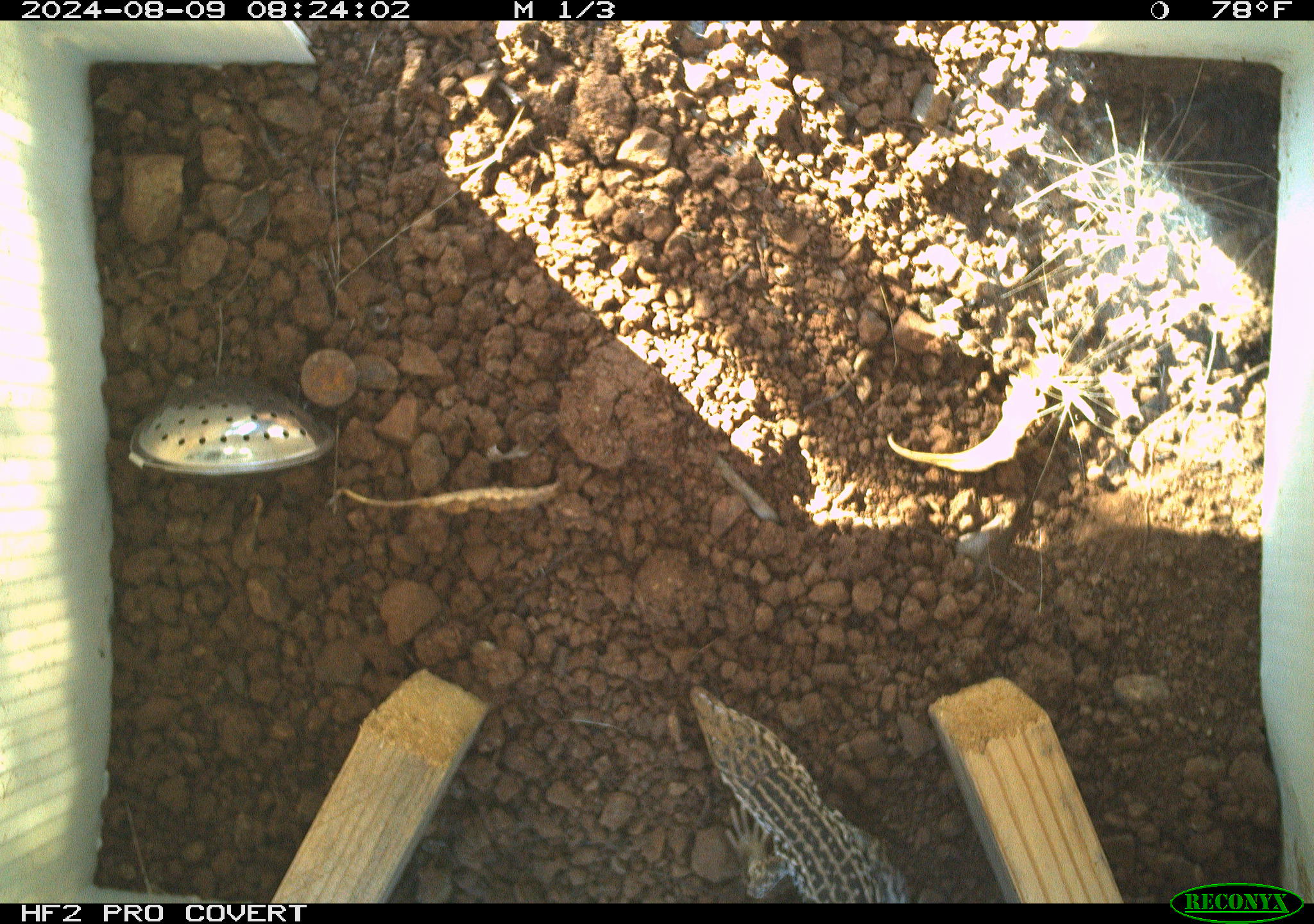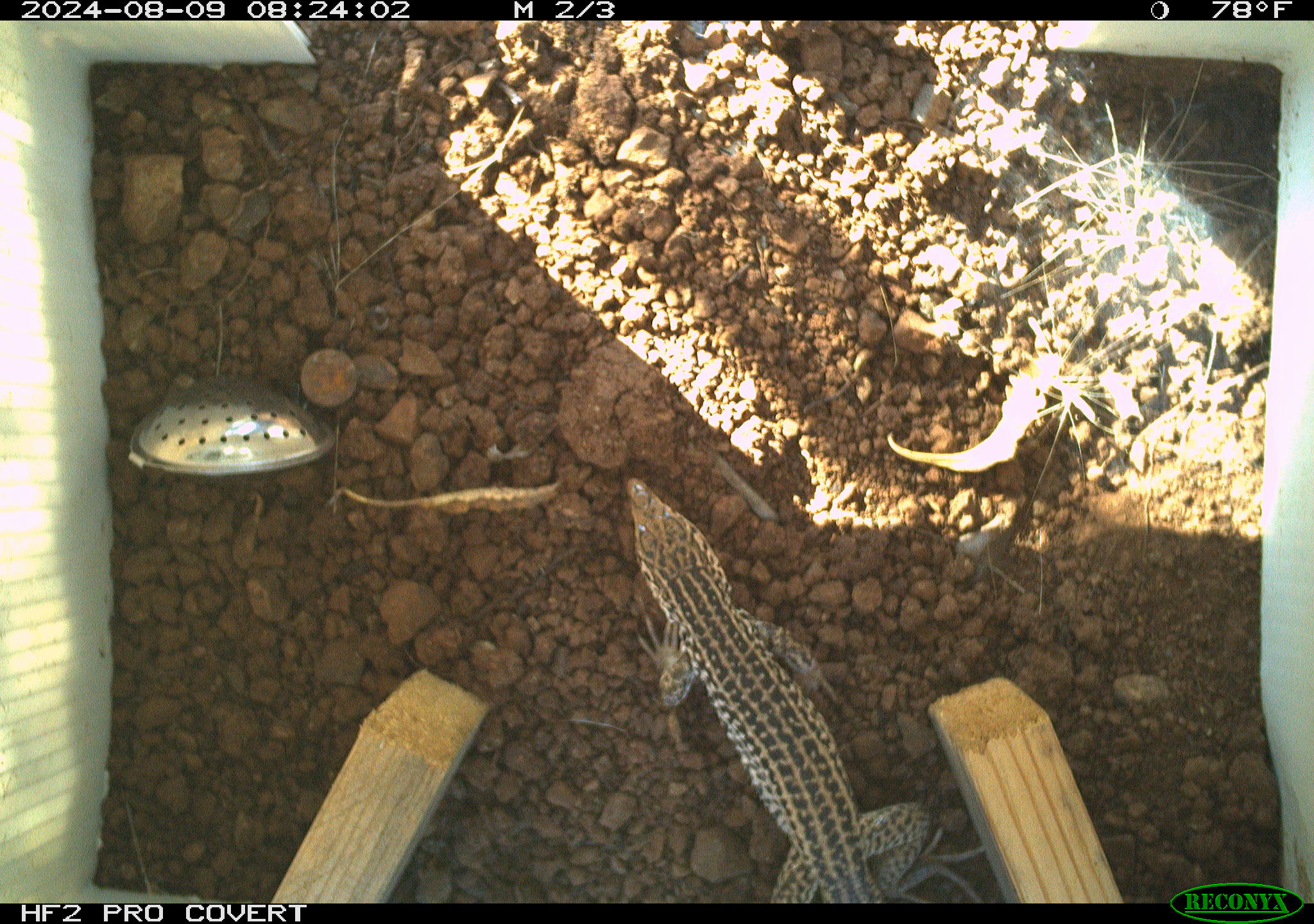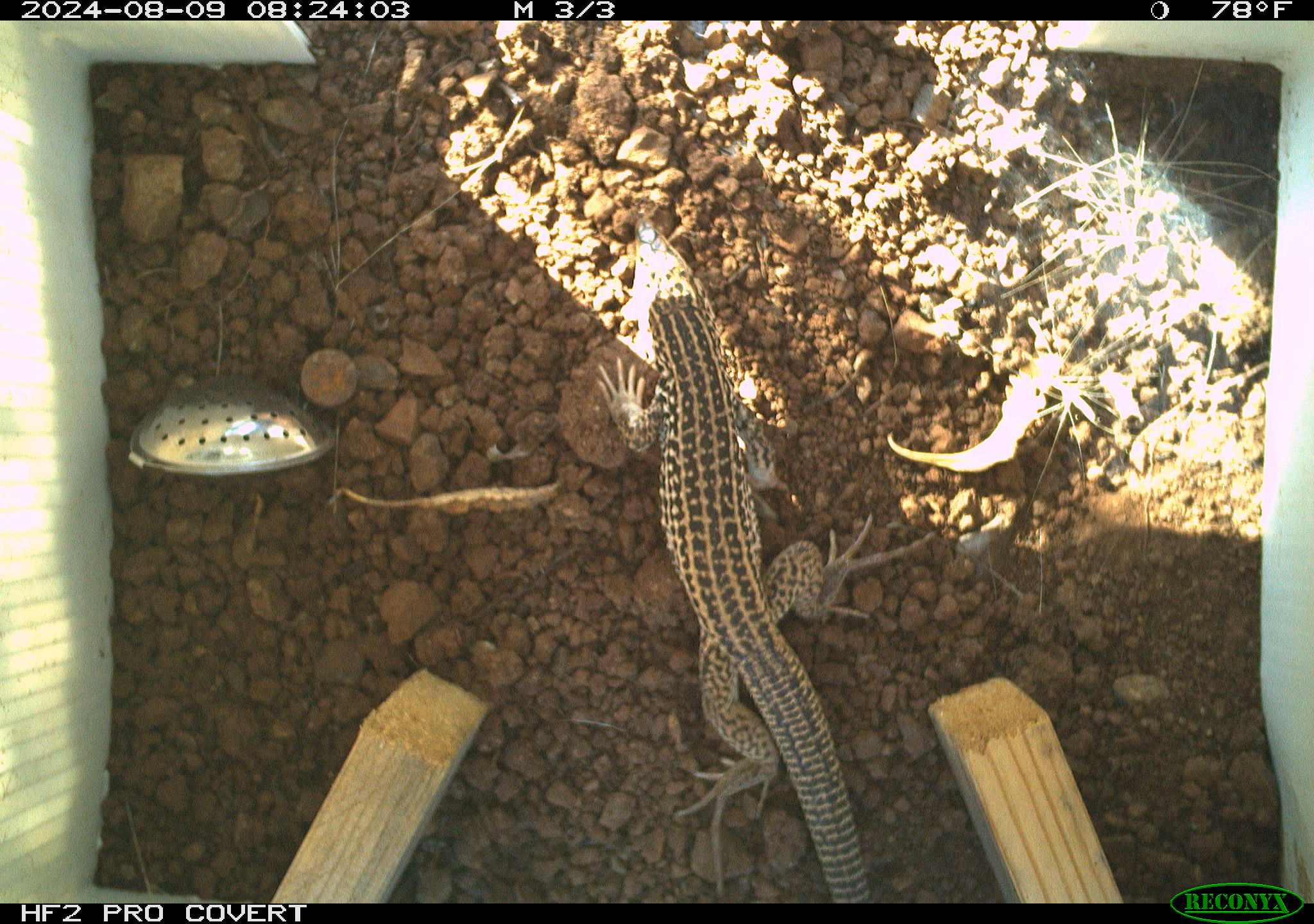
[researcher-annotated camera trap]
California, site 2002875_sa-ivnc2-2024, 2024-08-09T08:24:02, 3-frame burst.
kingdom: Animalia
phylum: Chordata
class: Reptilia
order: Squamata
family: Teiidae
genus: Aspidoscelis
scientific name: Aspidoscelis tigris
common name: western whiptail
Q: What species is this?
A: Western whiptail (Aspidoscelis tigris).